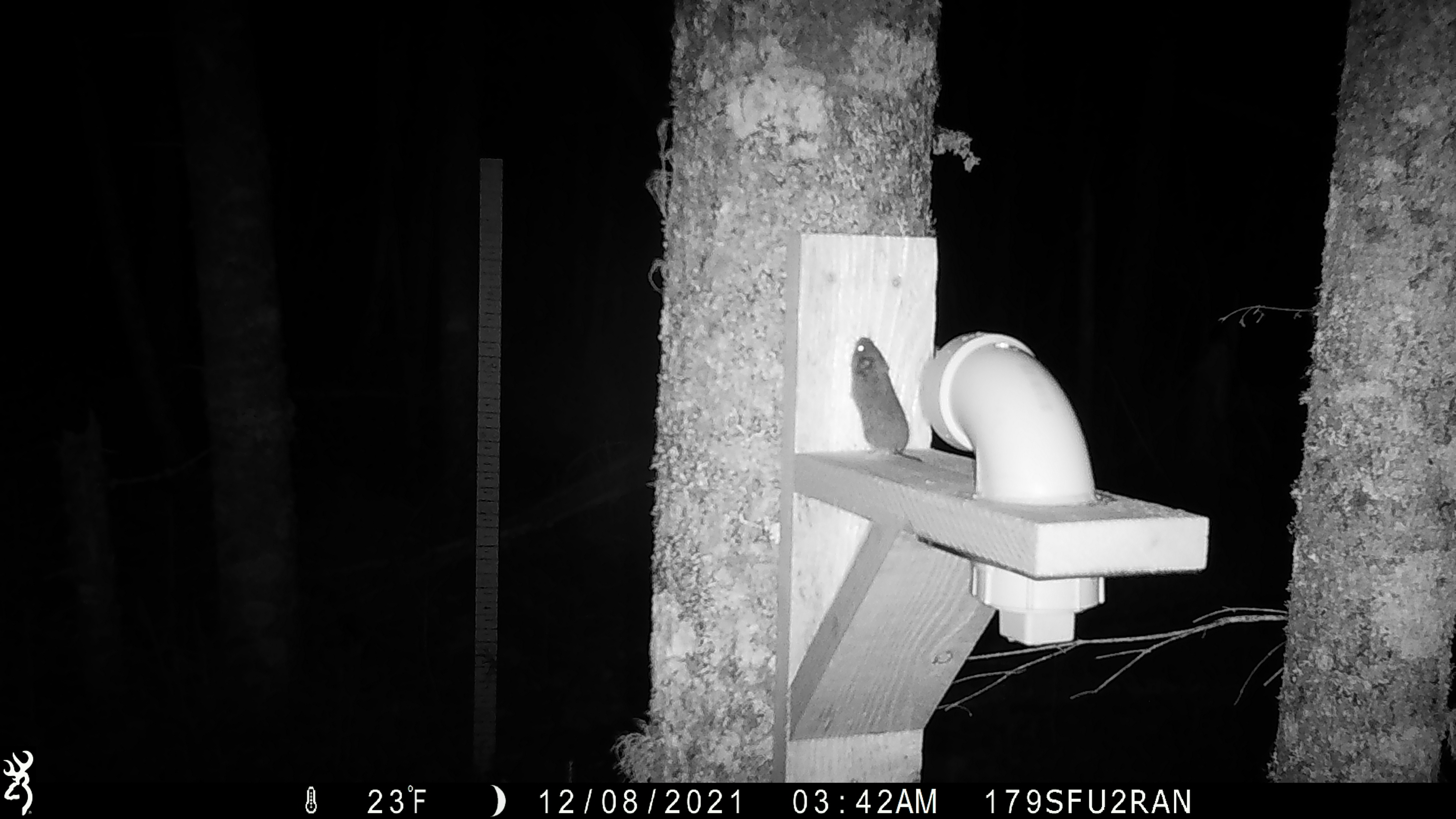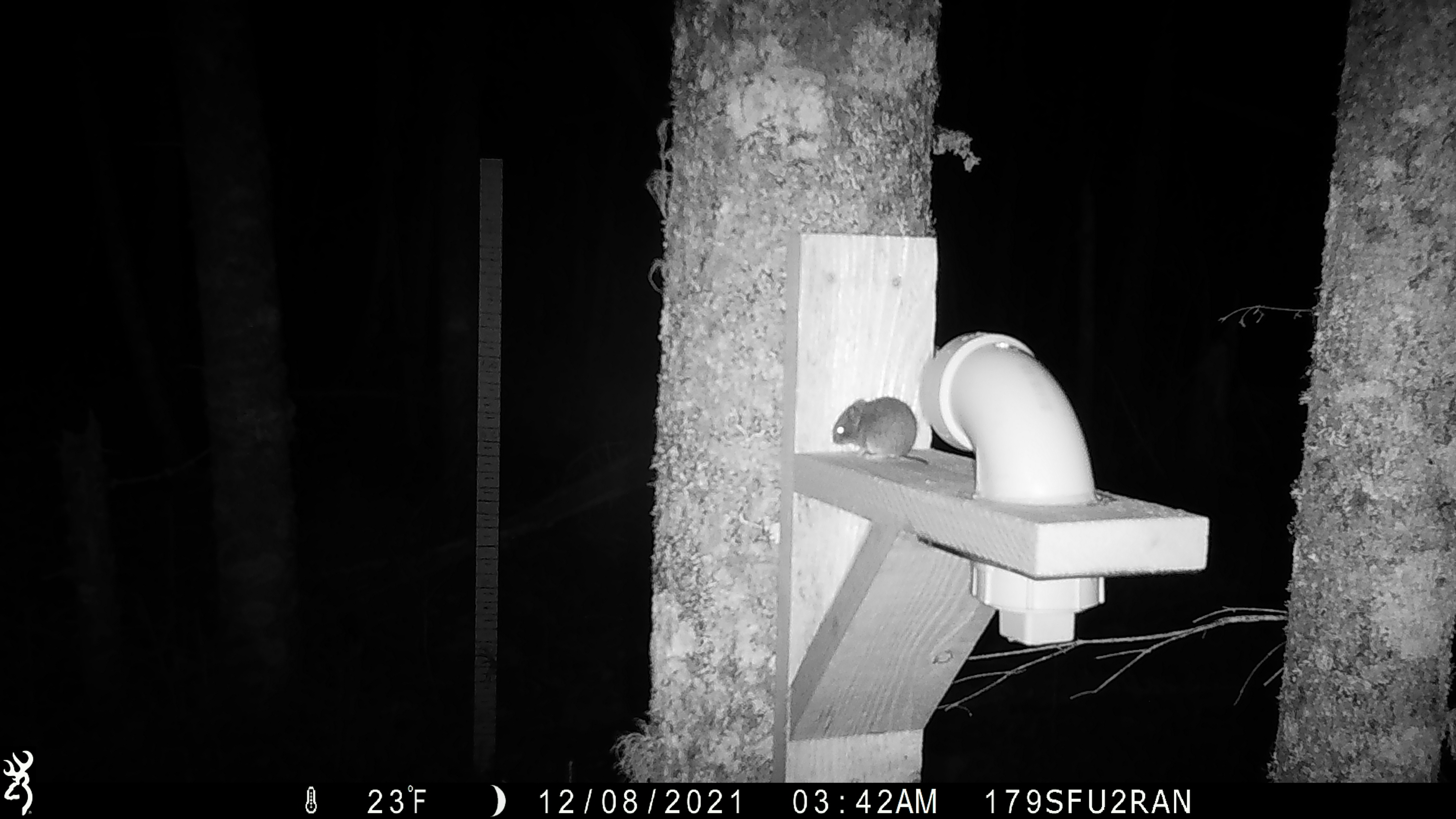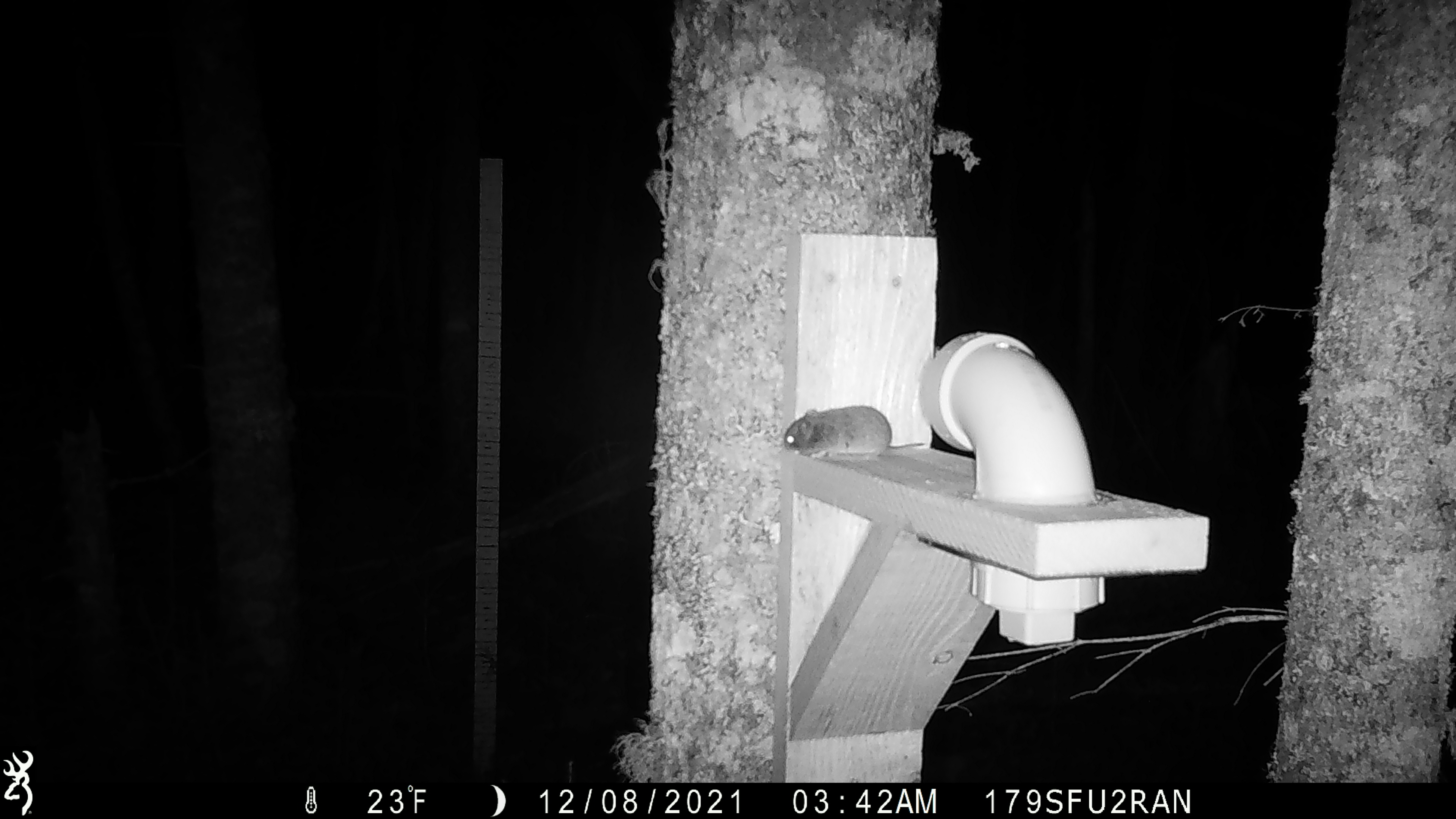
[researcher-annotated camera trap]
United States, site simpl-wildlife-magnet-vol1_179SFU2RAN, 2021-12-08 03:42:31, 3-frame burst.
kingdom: Animalia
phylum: Chordata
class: Mammalia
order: Rodentia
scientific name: Rodentia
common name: mouse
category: mouse sp.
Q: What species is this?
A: Mouse sp. (mouse) (Rodentia).